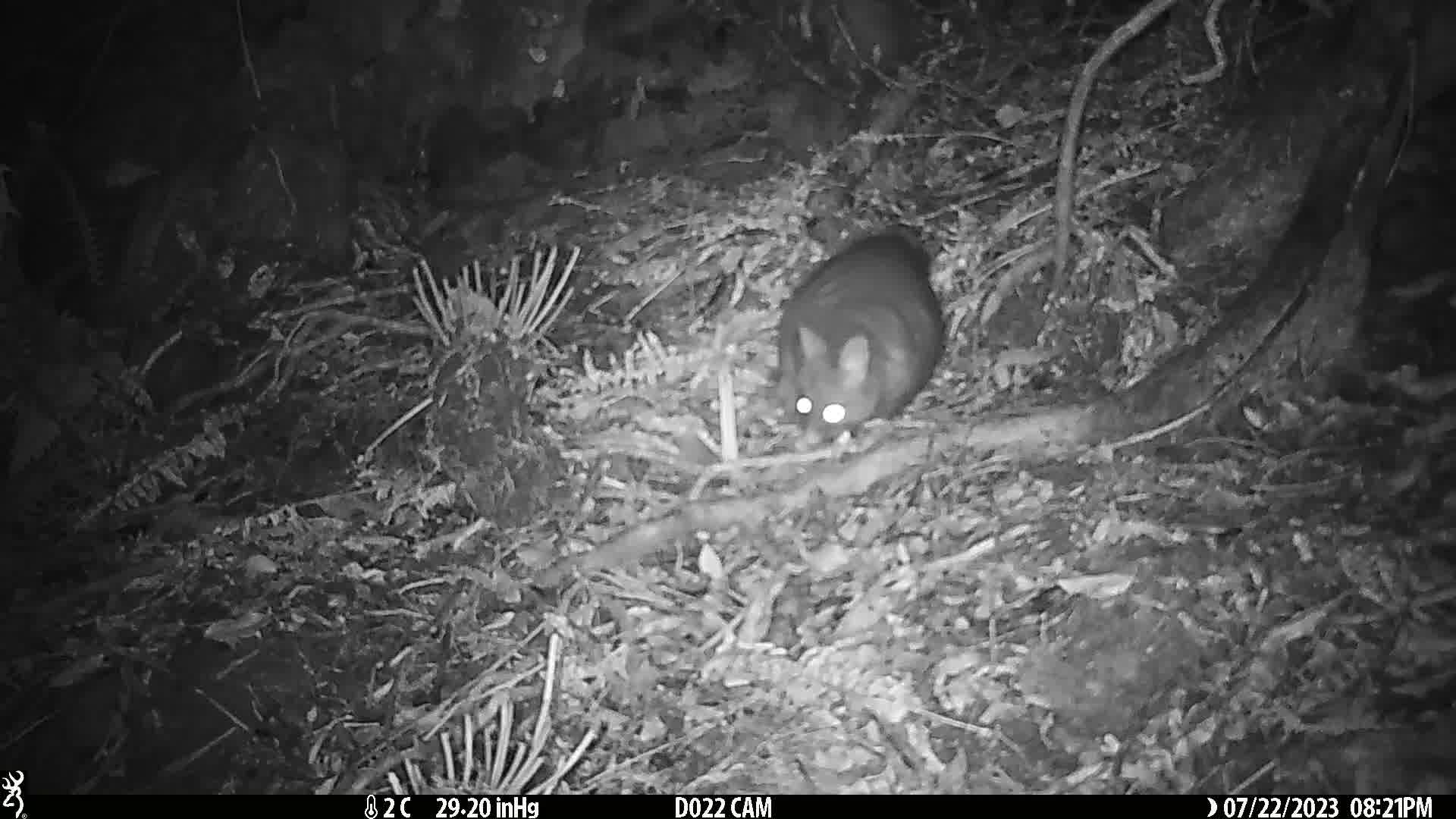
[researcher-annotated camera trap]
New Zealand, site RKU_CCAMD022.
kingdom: Animalia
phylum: Chordata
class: Mammalia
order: Diprotodontia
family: Phalangeridae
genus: Trichosurus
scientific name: Trichosurus vulpecula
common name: common brushtail possum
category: possum